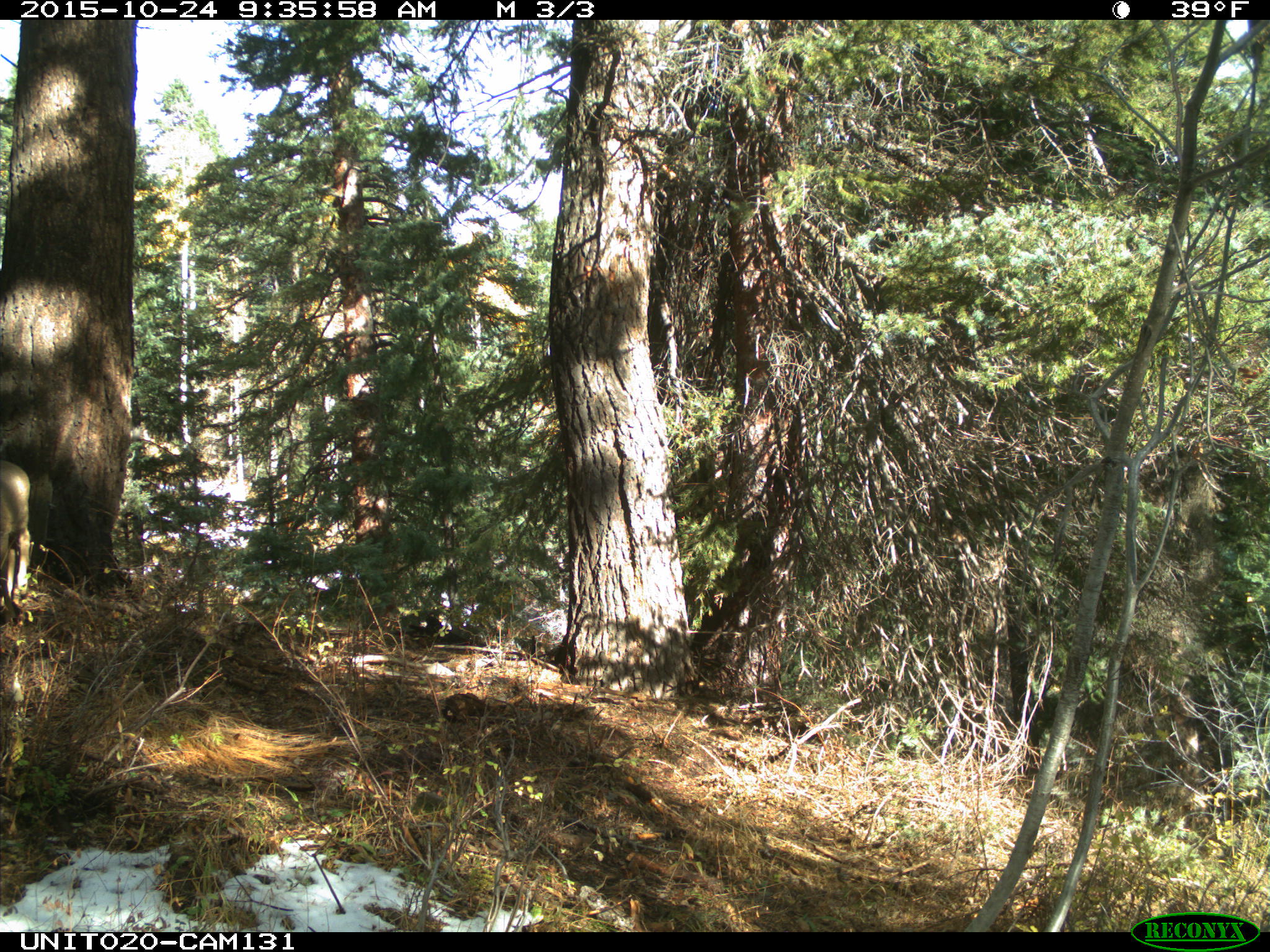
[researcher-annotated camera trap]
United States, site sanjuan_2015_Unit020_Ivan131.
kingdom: Animalia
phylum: Chordata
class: Mammalia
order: Artiodactyla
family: Cervidae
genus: Odocoileus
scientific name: Odocoileus hemionus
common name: mule deer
Odocoileus hemionus (mule deer).